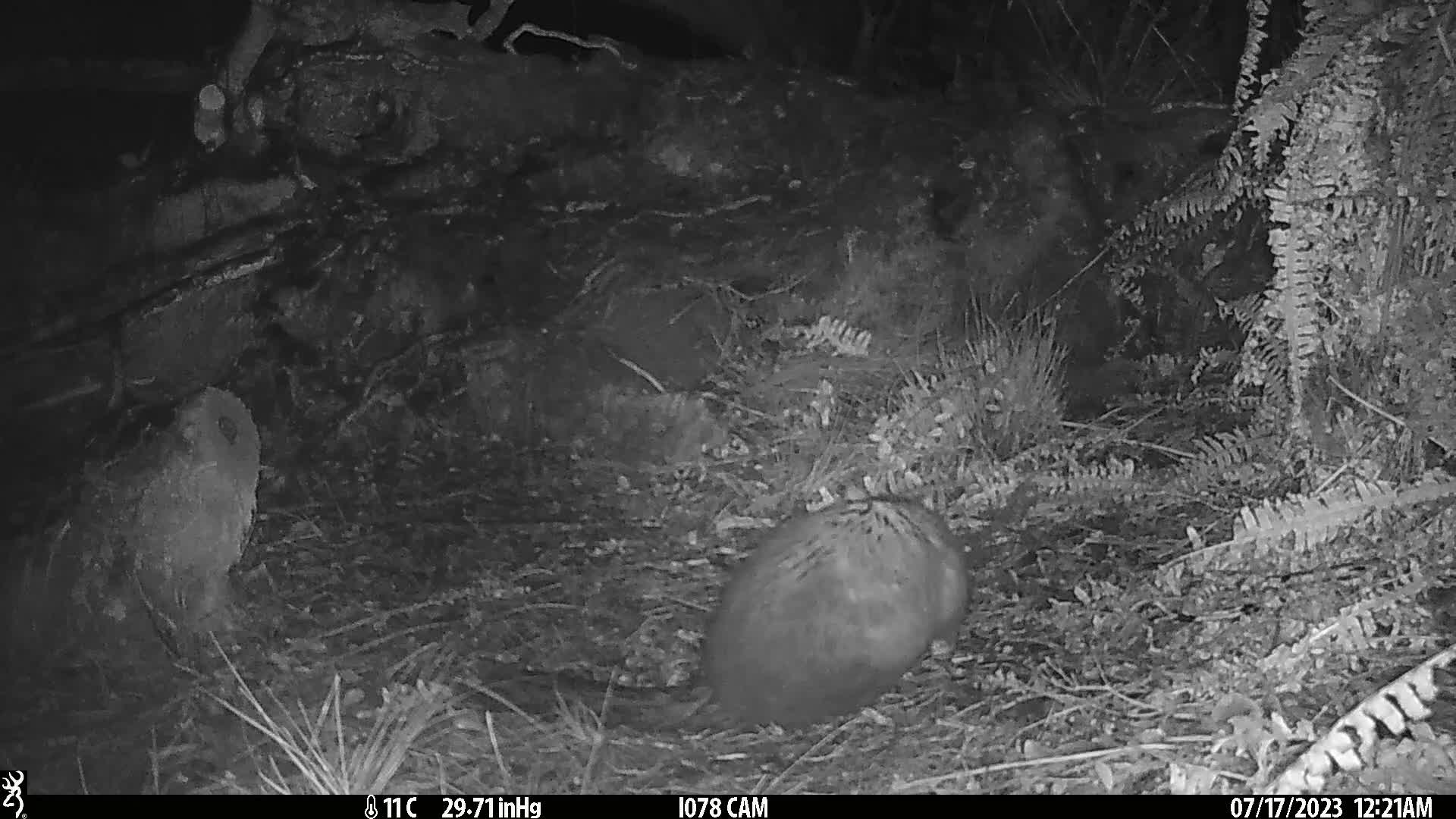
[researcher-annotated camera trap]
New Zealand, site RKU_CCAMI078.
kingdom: Animalia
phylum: Chordata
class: Mammalia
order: Diprotodontia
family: Phalangeridae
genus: Trichosurus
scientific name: Trichosurus vulpecula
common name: common brushtail possum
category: possum